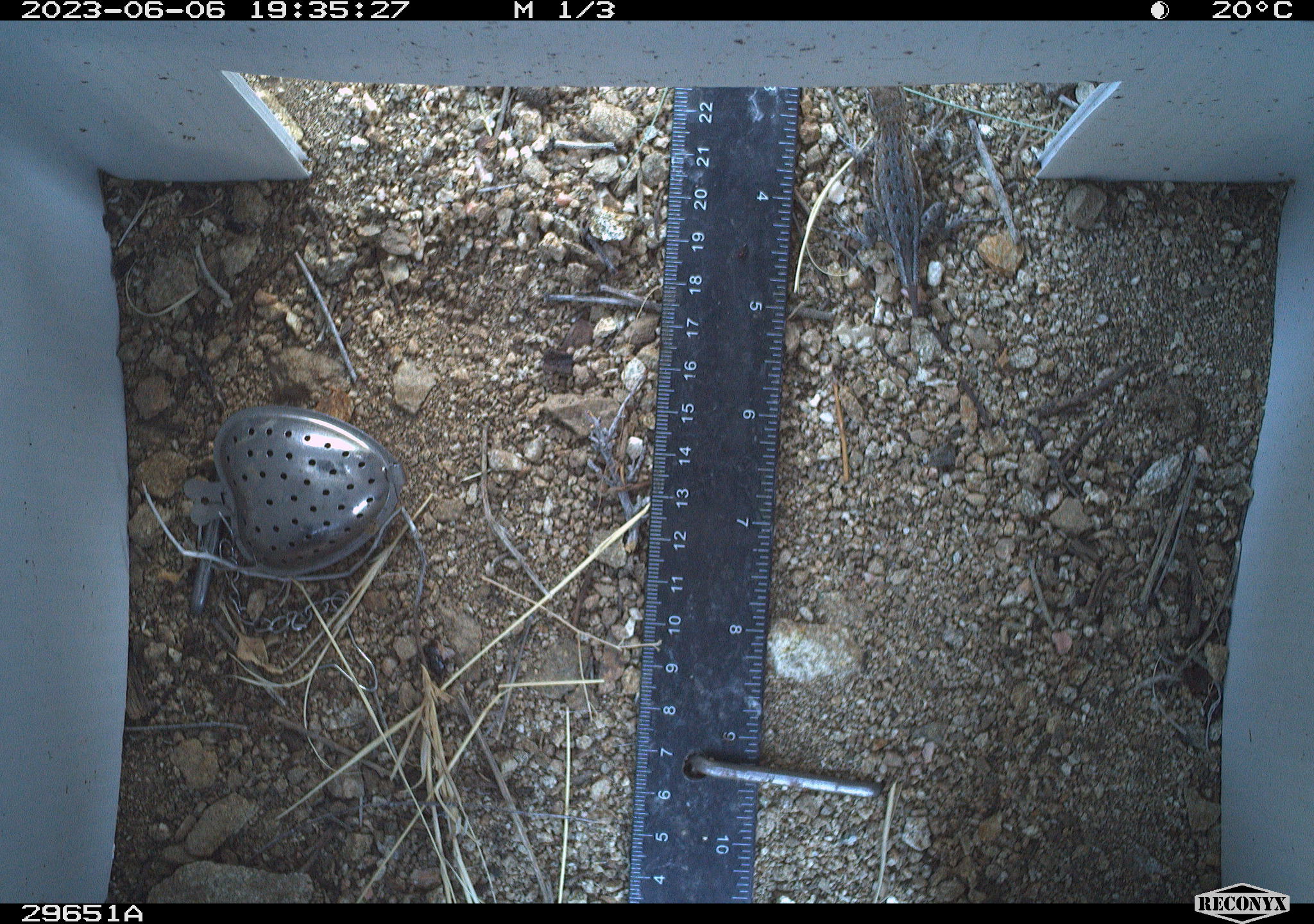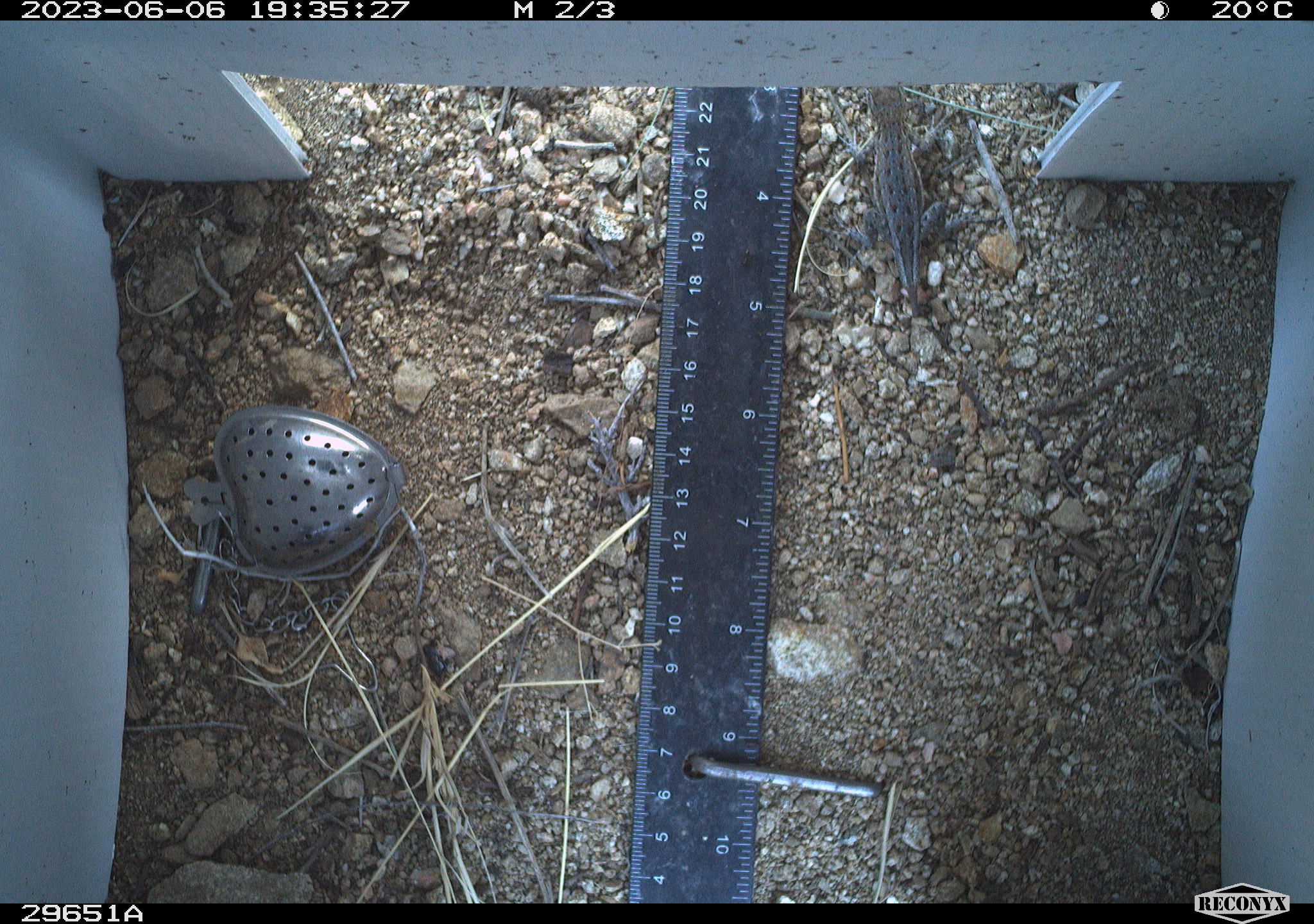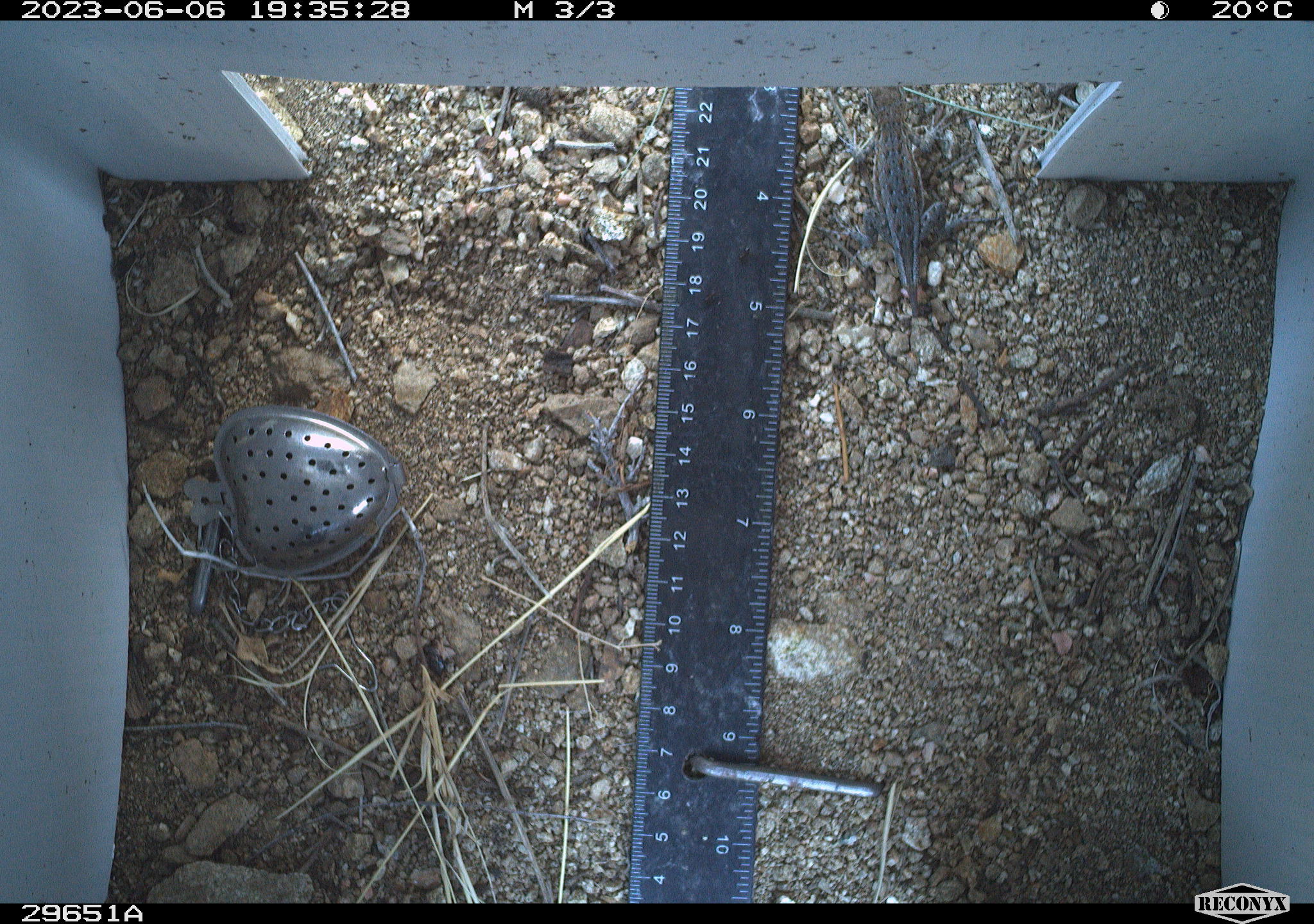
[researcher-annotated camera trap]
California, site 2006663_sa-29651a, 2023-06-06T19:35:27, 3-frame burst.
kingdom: Animalia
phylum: Chordata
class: Reptilia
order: Squamata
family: Phrynosomatidae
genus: Sceloporus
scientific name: Sceloporus graciosus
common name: common sagebrush lizard